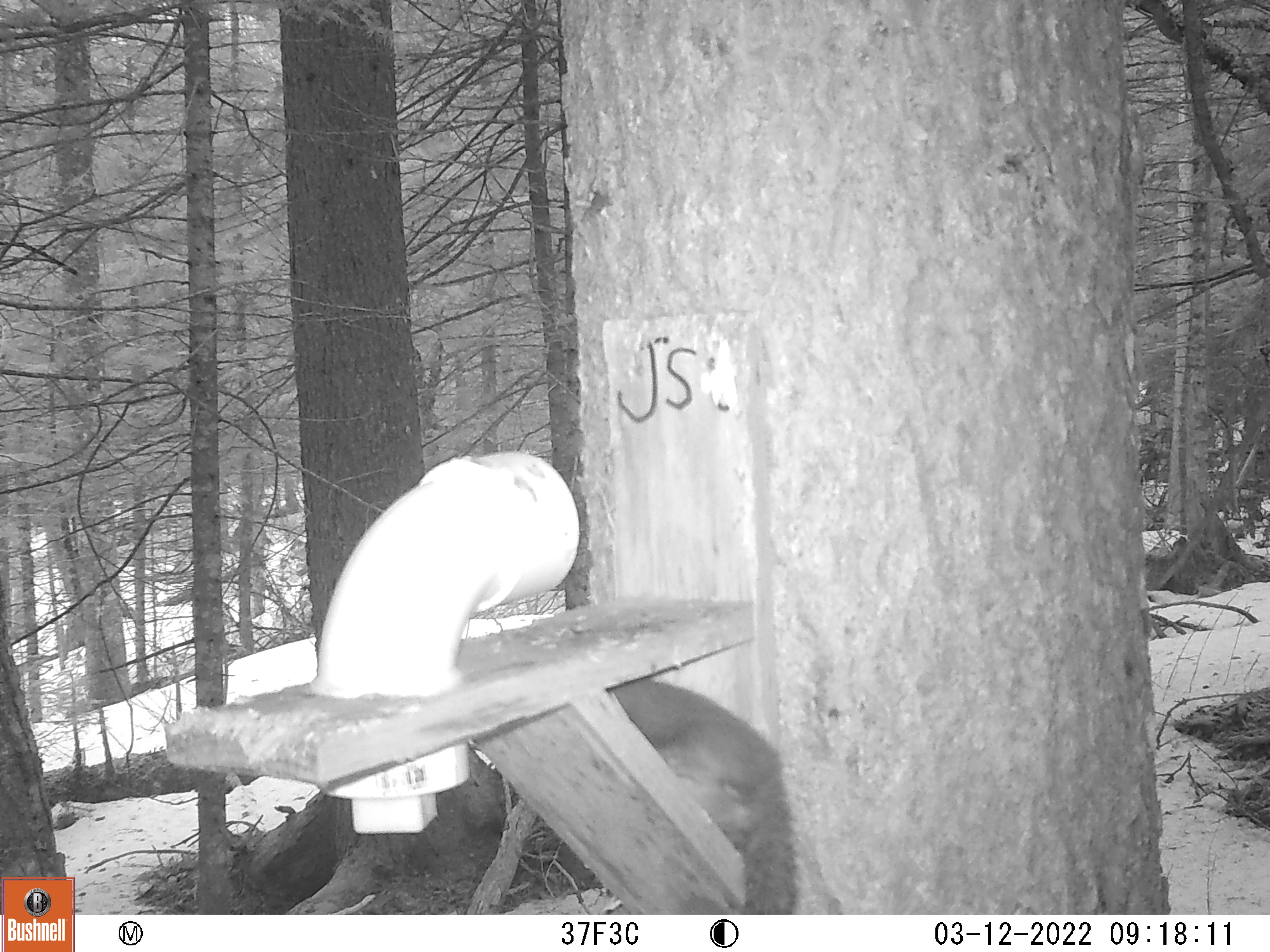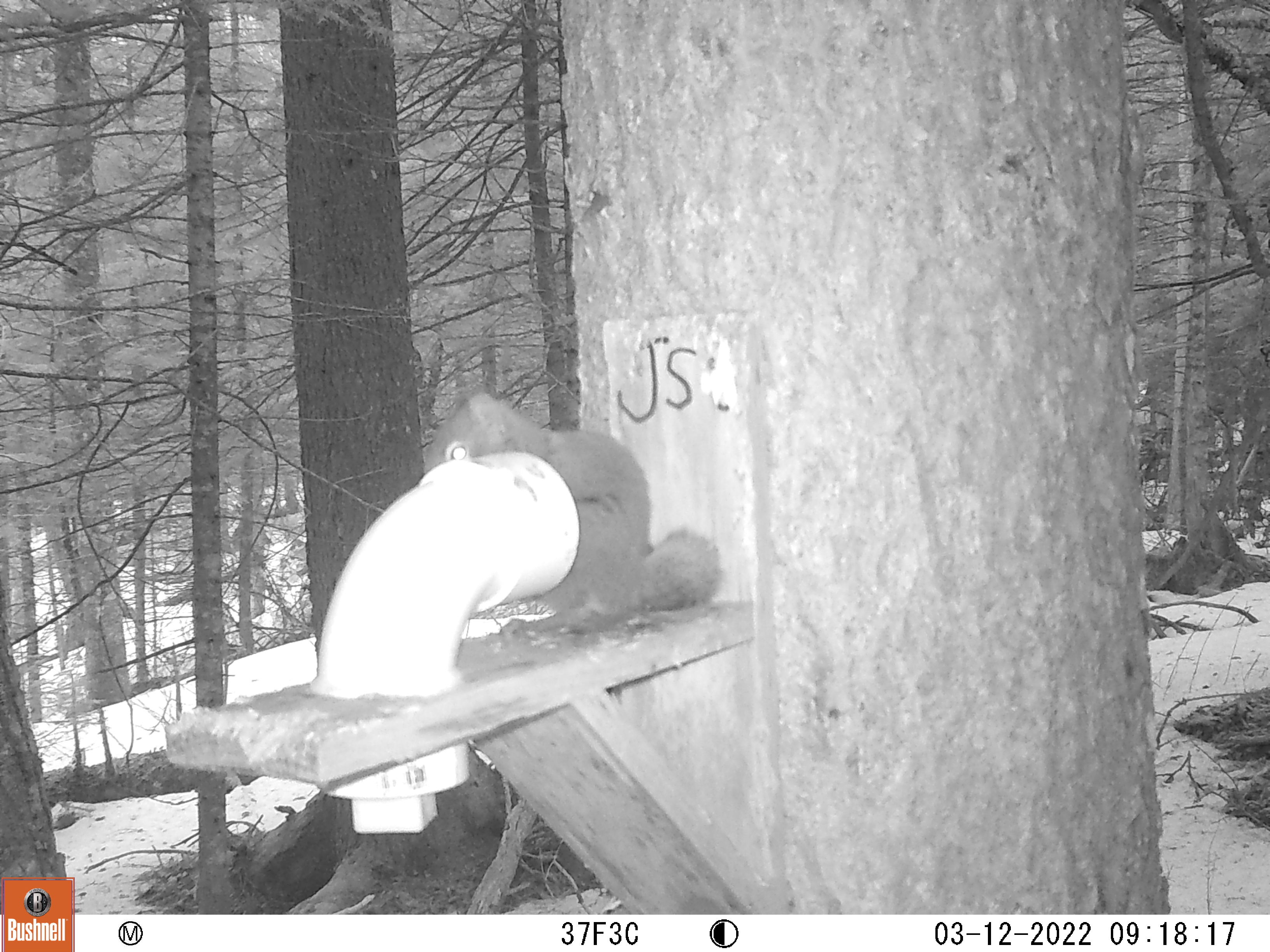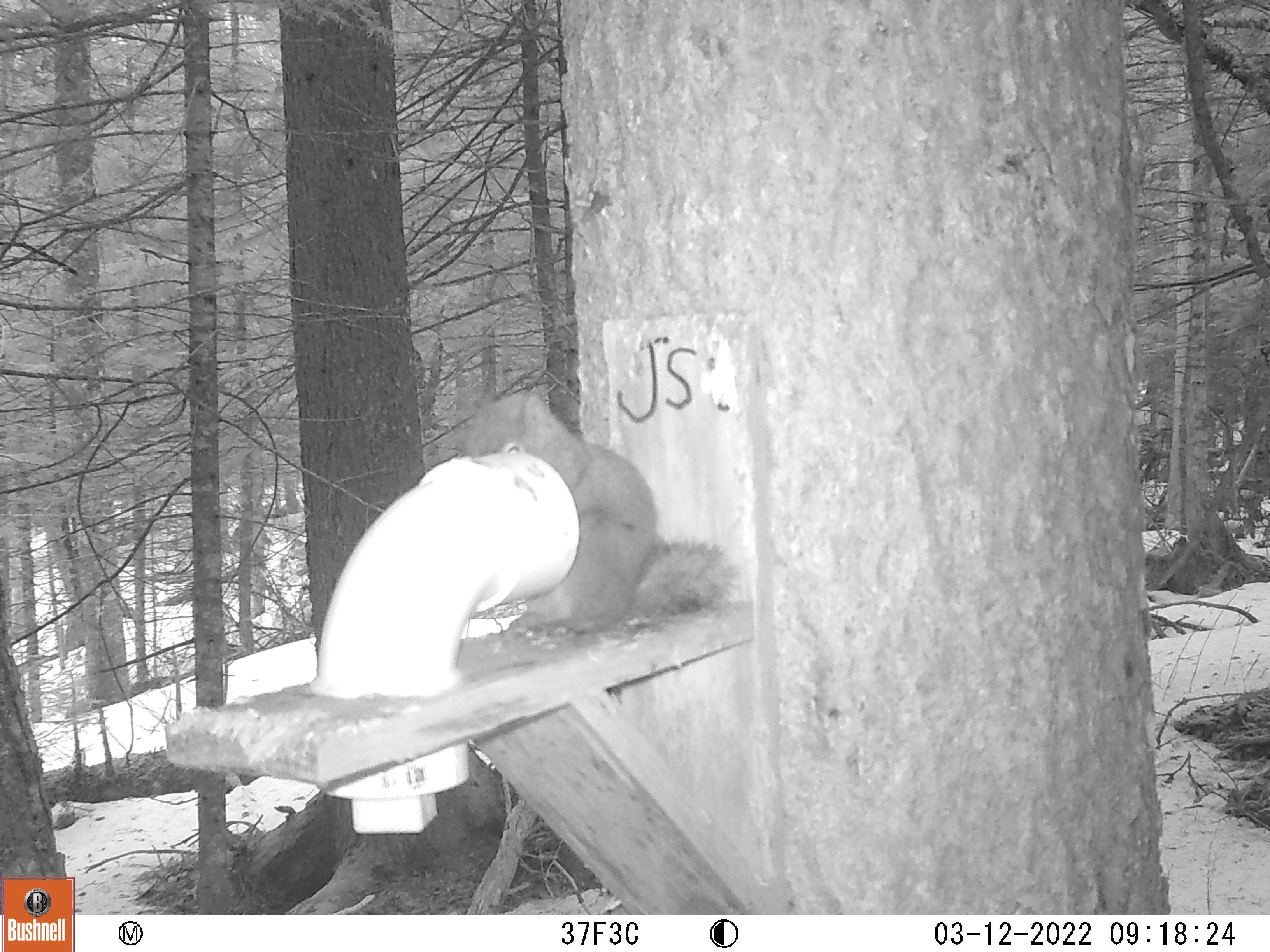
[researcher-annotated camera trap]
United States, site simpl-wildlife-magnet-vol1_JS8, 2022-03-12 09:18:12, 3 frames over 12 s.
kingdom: Animalia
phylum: Chordata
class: Mammalia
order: Rodentia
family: Sciuridae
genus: Tamiasciurus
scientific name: Tamiasciurus hudsonicus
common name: red squirrel